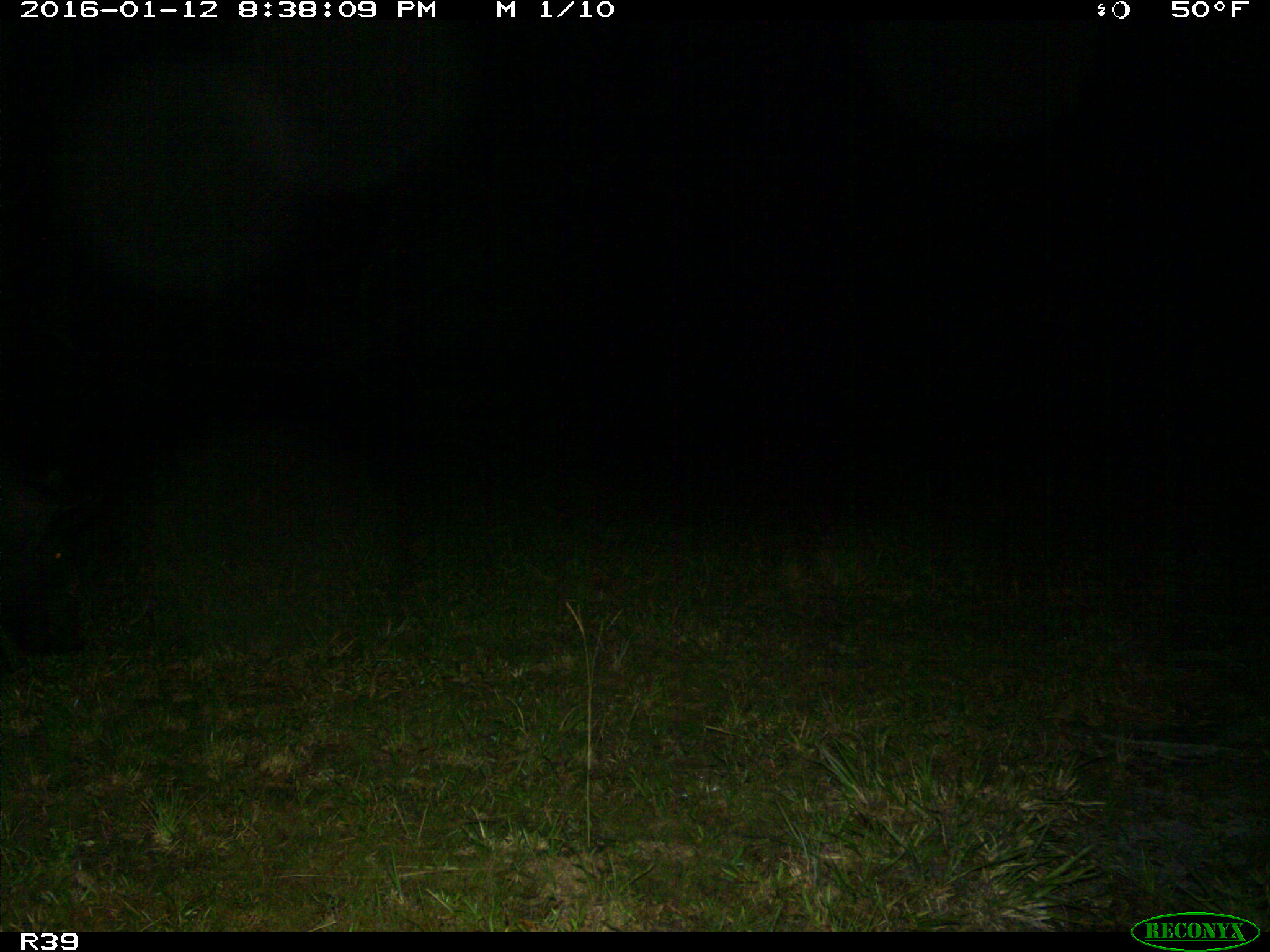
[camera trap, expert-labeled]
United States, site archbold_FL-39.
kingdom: Animalia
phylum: Chordata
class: Mammalia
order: Artiodactyla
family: Suidae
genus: Sus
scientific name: Sus scrofa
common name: wild boar